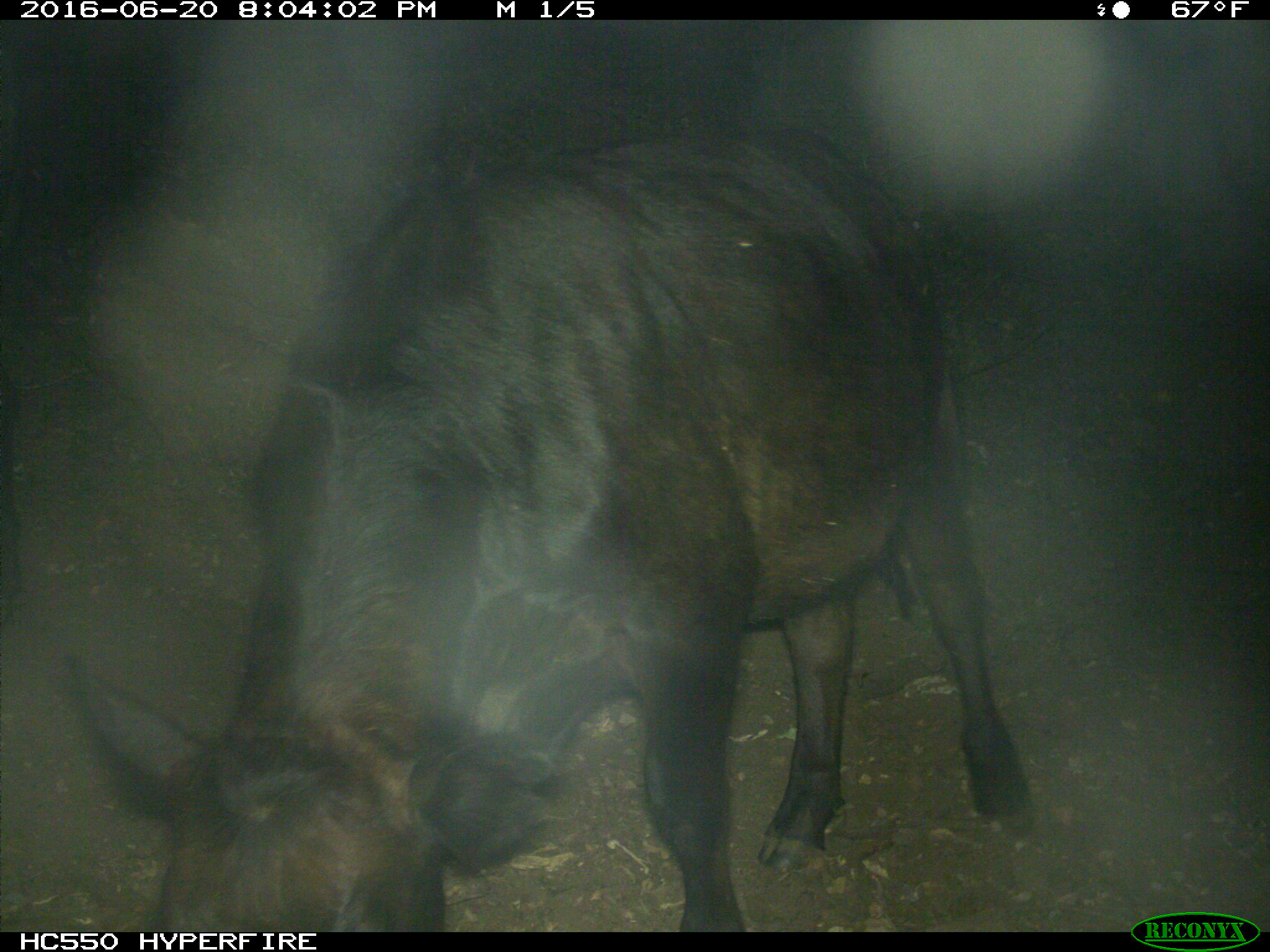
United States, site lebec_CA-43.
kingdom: Animalia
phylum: Chordata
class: Mammalia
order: Artiodactyla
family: Bovidae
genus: Bos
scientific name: Bos taurus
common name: domestic cow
Bos taurus (domestic cow).